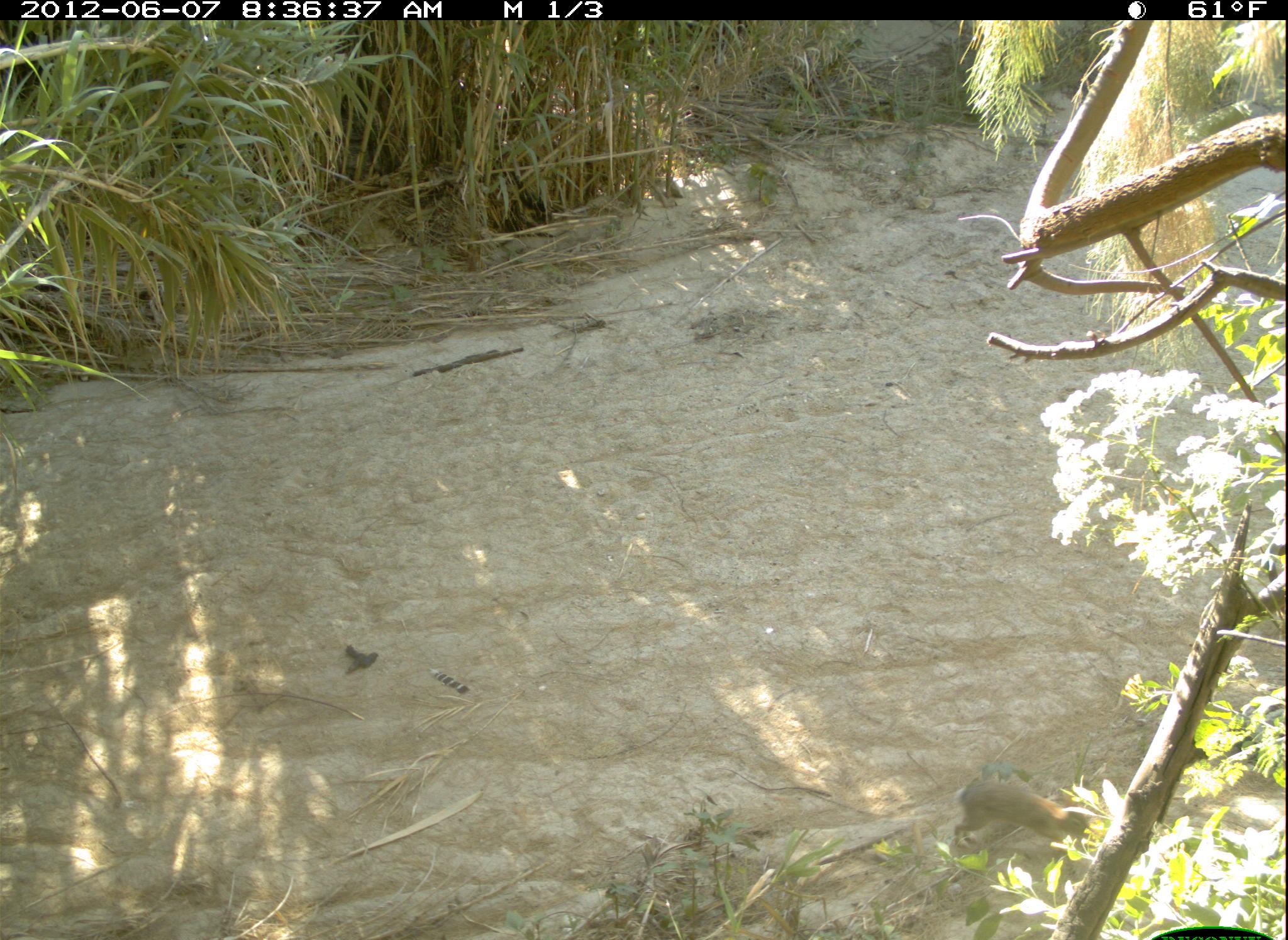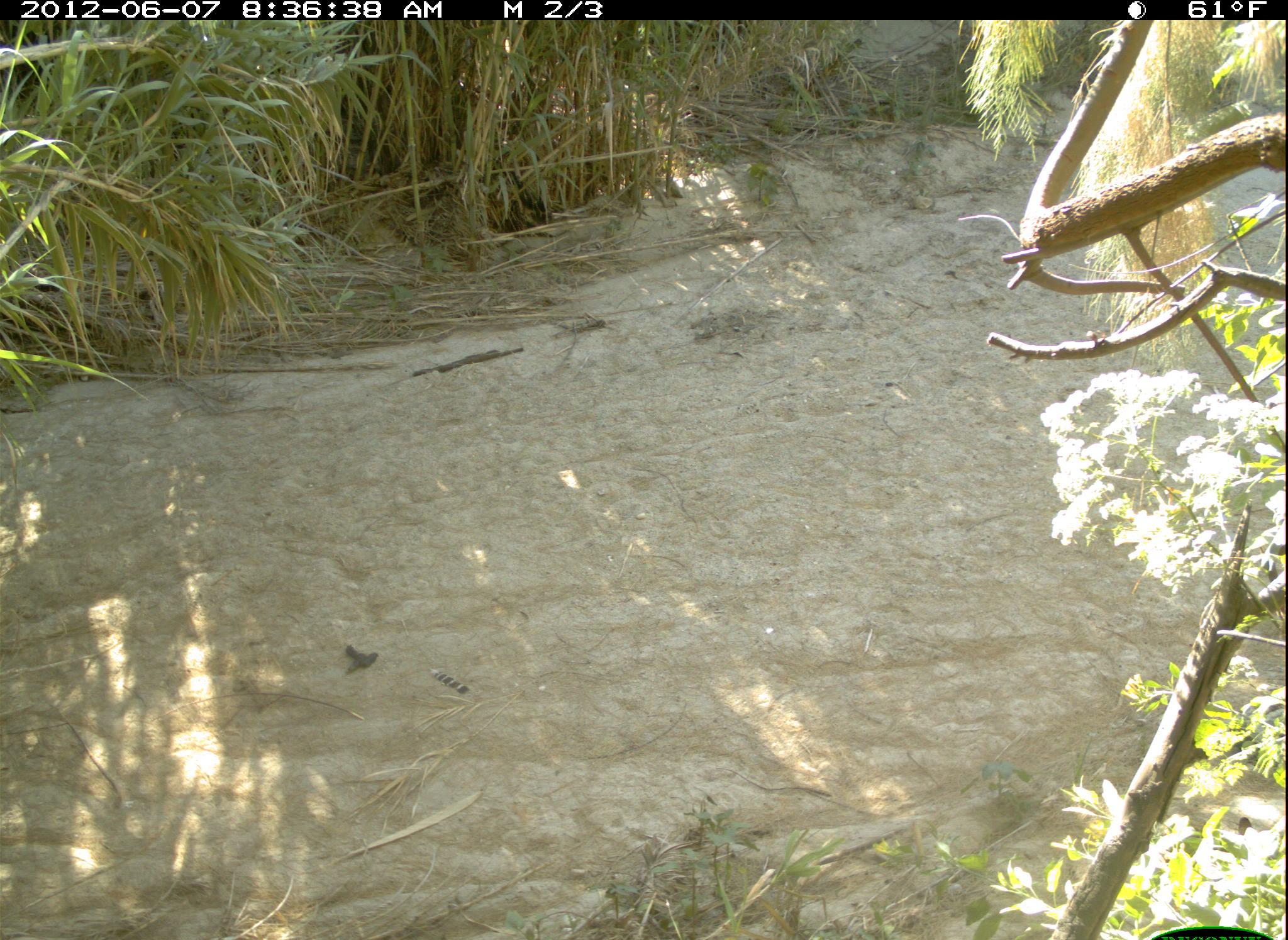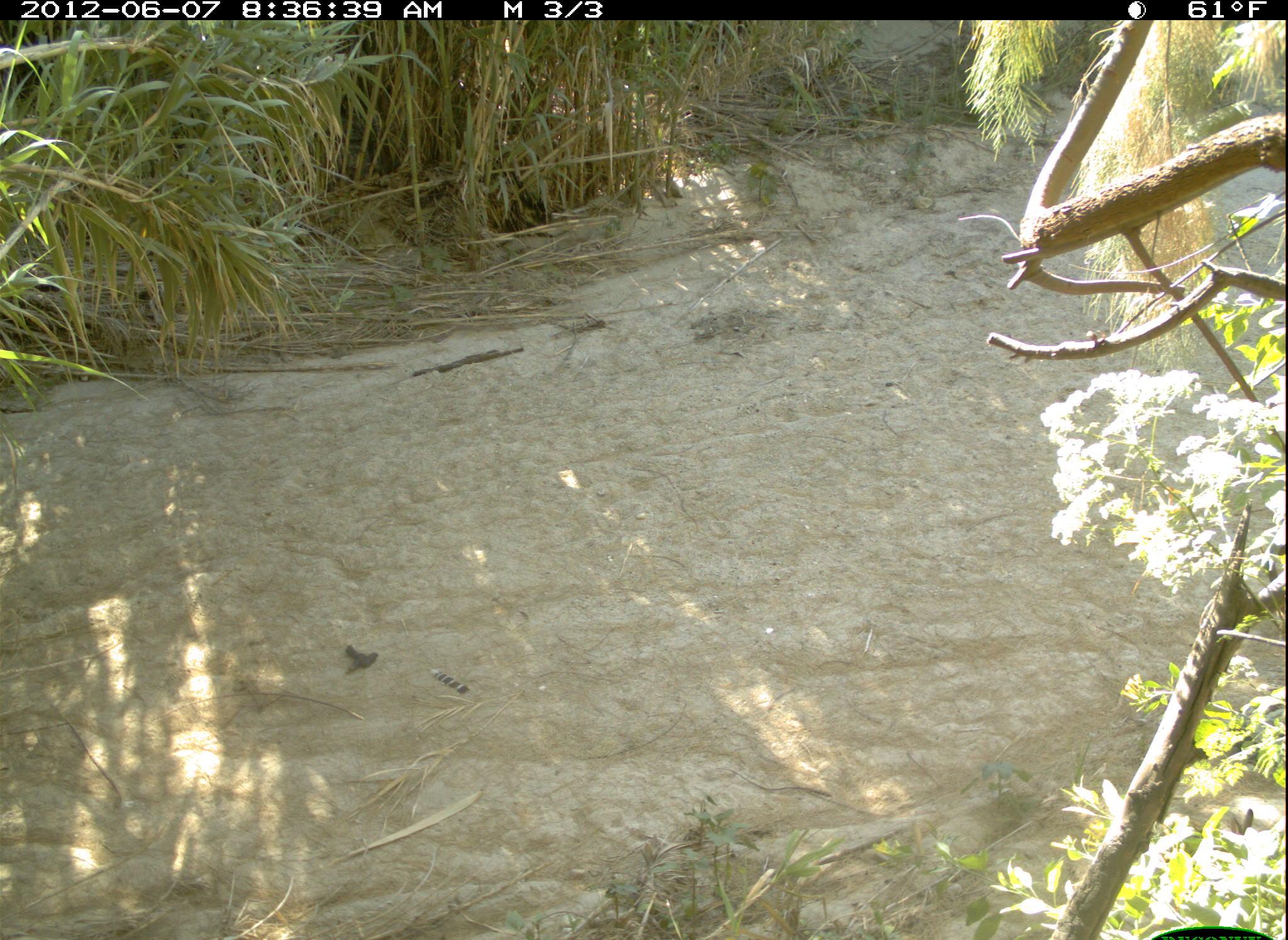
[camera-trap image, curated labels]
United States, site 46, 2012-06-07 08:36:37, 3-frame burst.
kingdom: Animalia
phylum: Chordata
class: Mammalia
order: Lagomorpha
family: Leporidae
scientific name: Leporidae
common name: rabbits and hares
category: rabbit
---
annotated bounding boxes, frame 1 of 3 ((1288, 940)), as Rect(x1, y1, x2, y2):
rabbit: Rect(937, 765, 1101, 865)